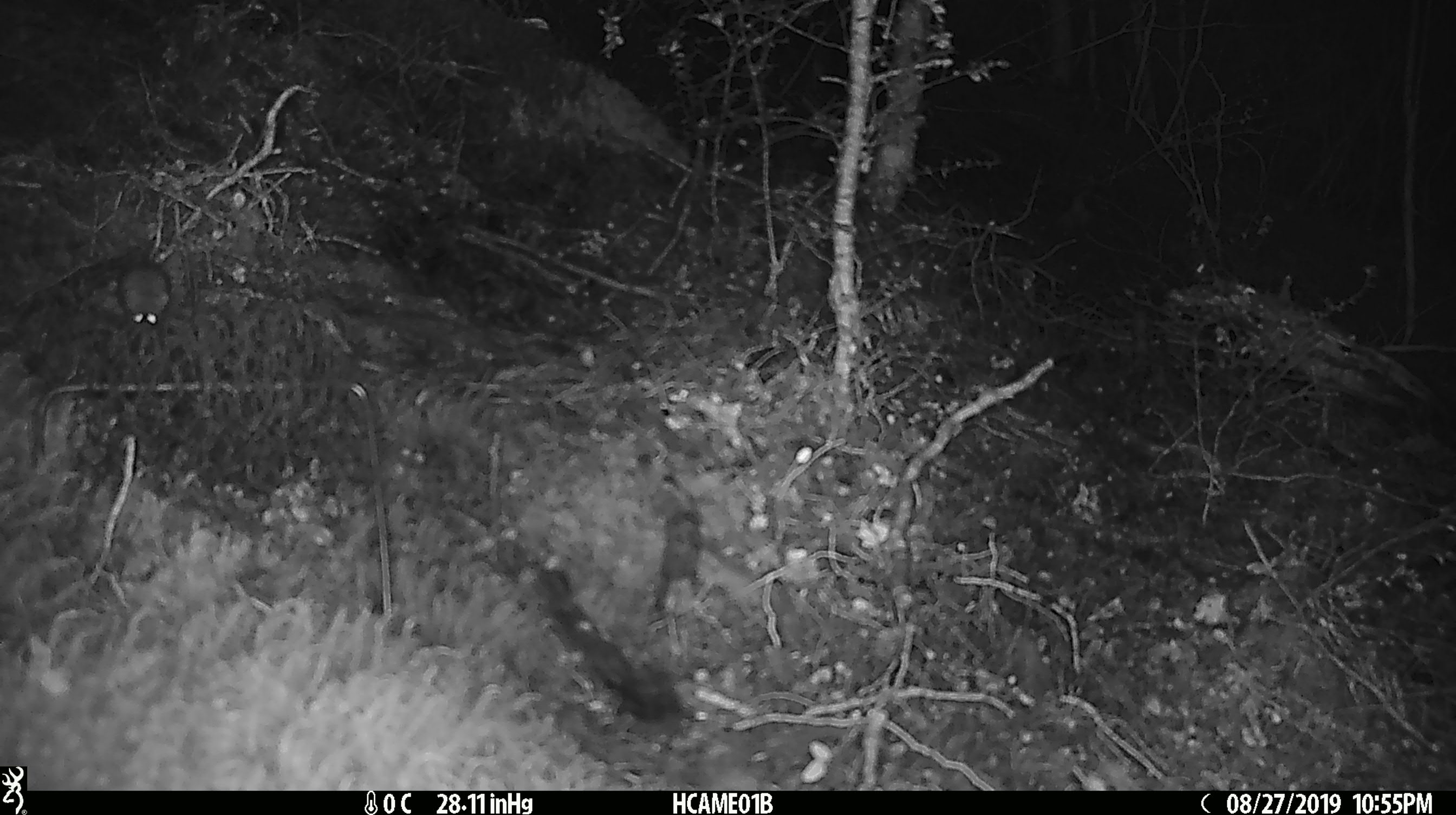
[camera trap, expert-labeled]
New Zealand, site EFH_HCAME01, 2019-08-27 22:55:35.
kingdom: Animalia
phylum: Chordata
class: Mammalia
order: Rodentia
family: Muridae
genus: Mus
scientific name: Mus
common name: mouse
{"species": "mouse (Mus)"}